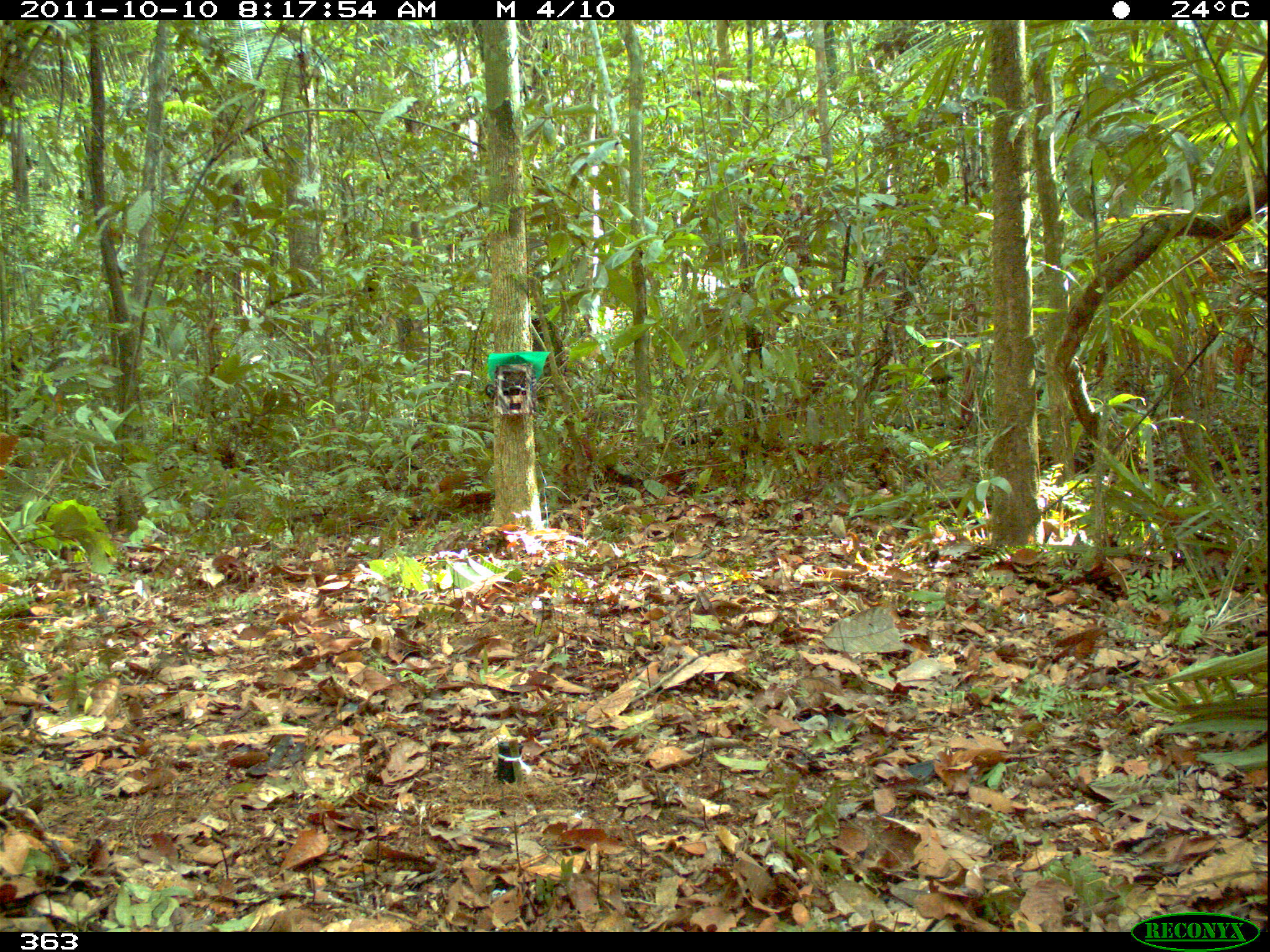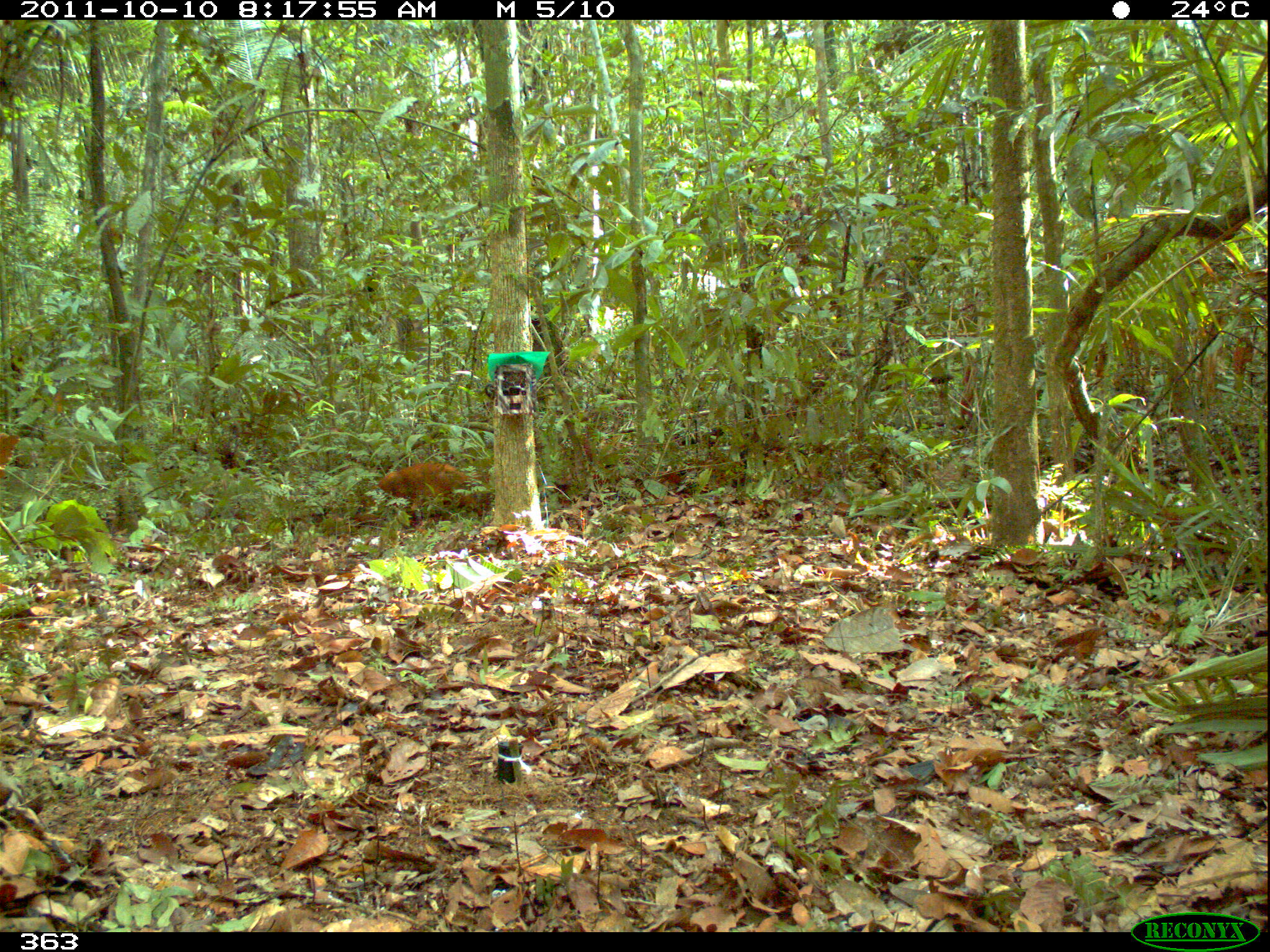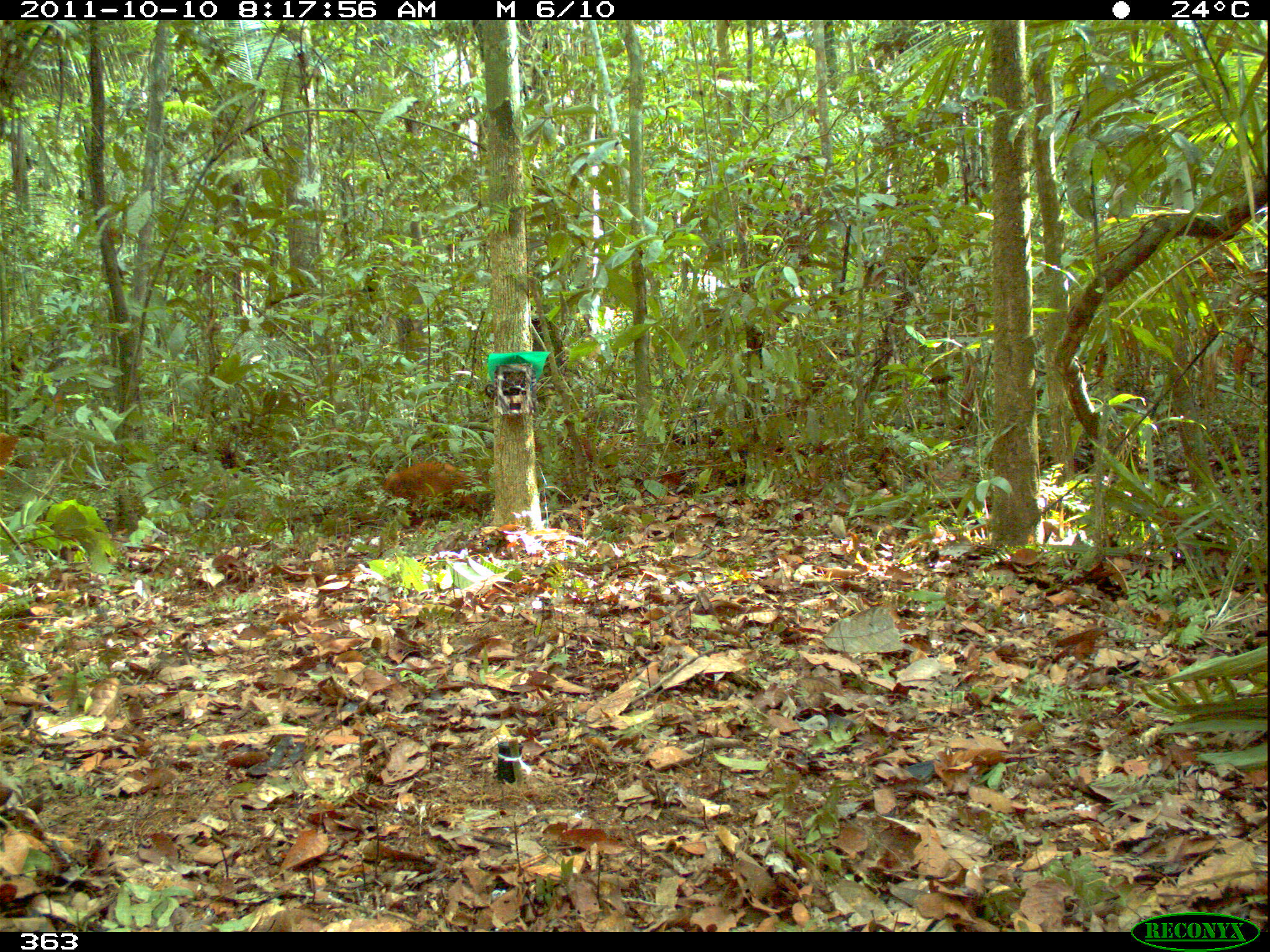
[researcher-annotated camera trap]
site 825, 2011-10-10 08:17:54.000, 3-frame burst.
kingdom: Animalia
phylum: Chordata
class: Mammalia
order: Carnivora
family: Procyonidae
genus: Nasua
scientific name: Nasua nasua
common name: south american coati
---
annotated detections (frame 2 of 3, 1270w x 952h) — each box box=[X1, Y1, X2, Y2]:
nasua nasua: box=[354, 461, 495, 529]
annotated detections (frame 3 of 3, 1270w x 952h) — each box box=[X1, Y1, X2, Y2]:
nasua nasua: box=[379, 460, 495, 530]